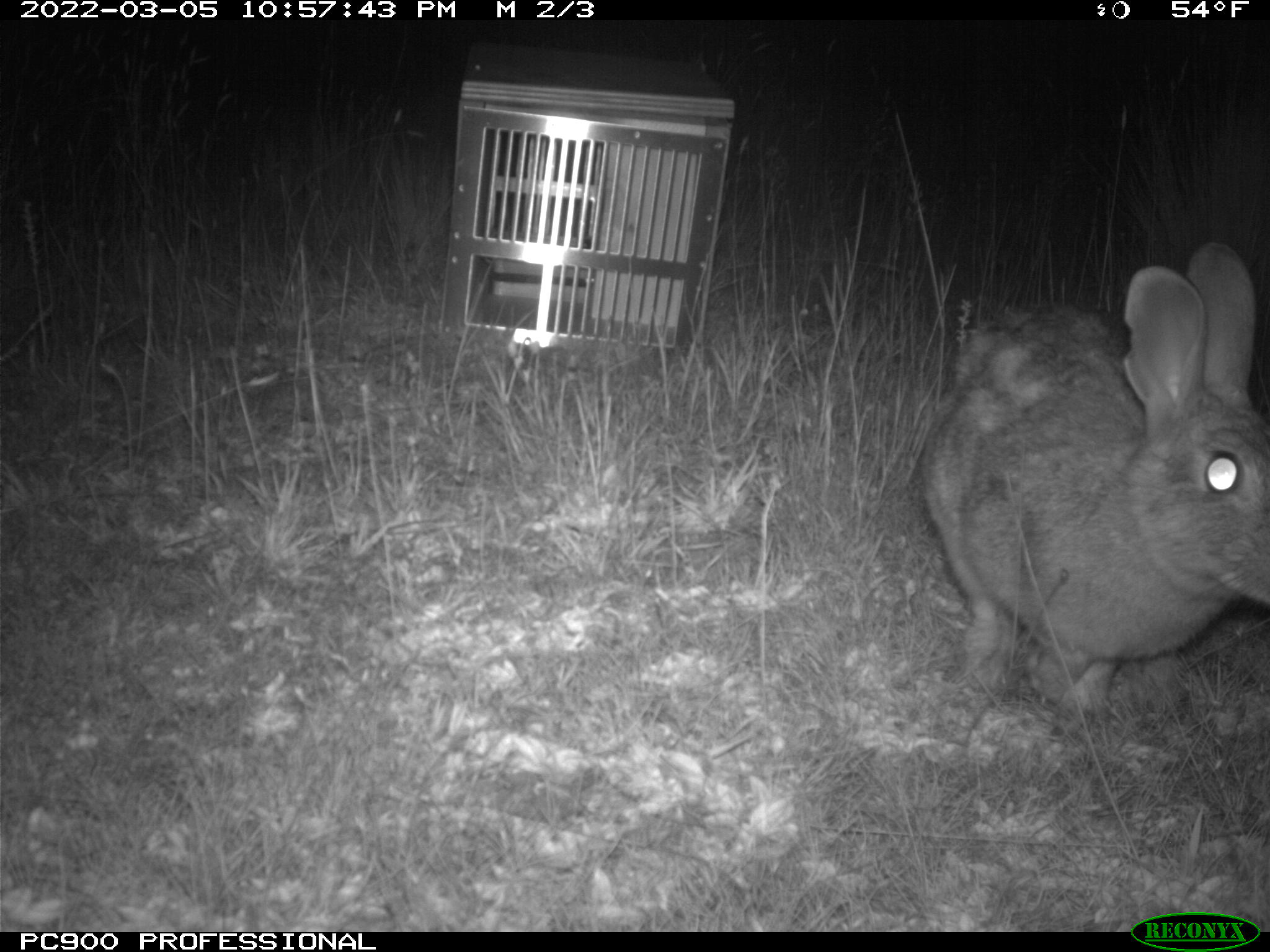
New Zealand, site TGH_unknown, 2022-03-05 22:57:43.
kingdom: Animalia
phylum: Chordata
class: Mammalia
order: Lagomorpha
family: Leporidae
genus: Oryctolagus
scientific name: Oryctolagus cuniculus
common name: european rabbit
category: rabbit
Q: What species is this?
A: Rabbit (european rabbit) (Oryctolagus cuniculus).